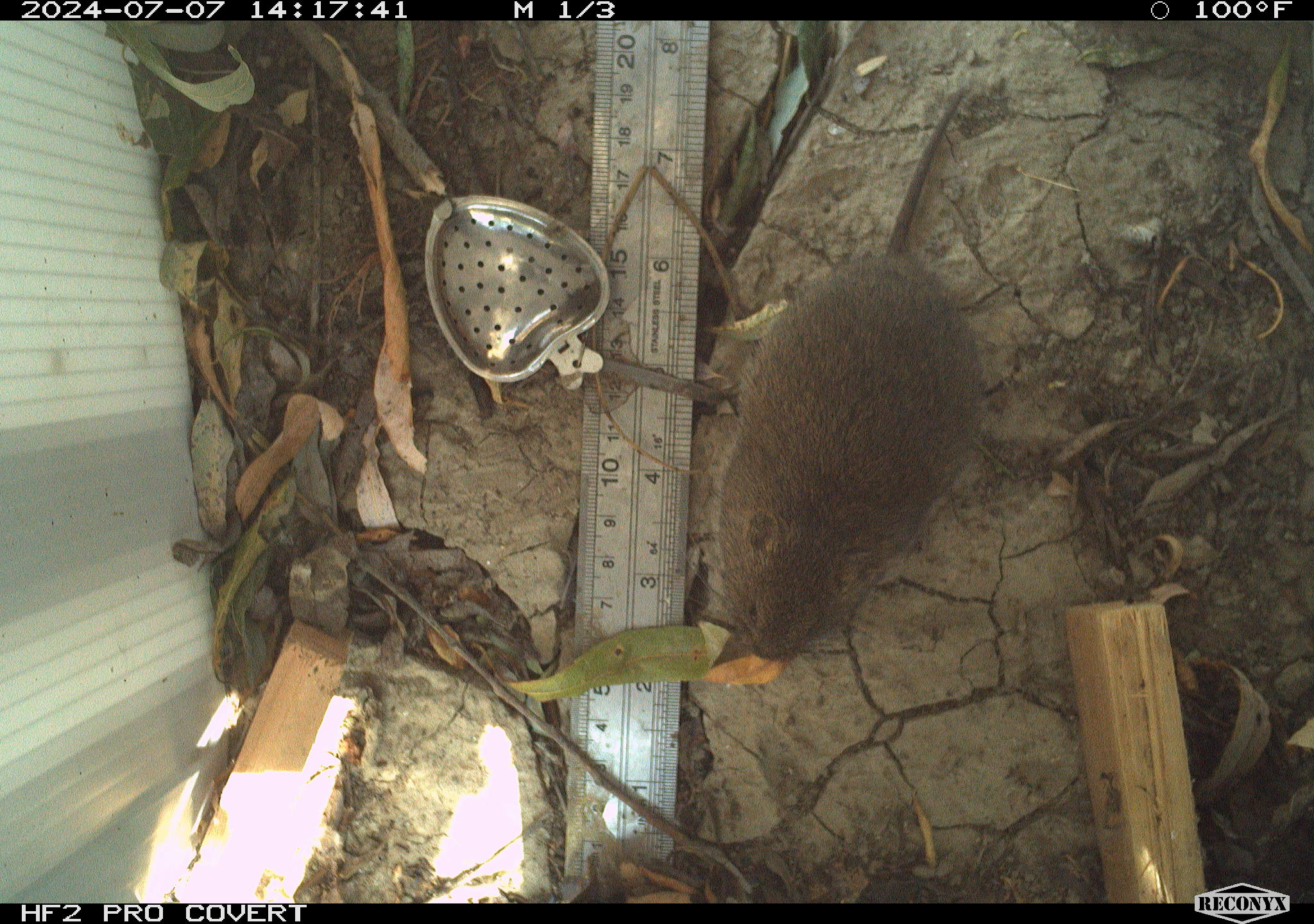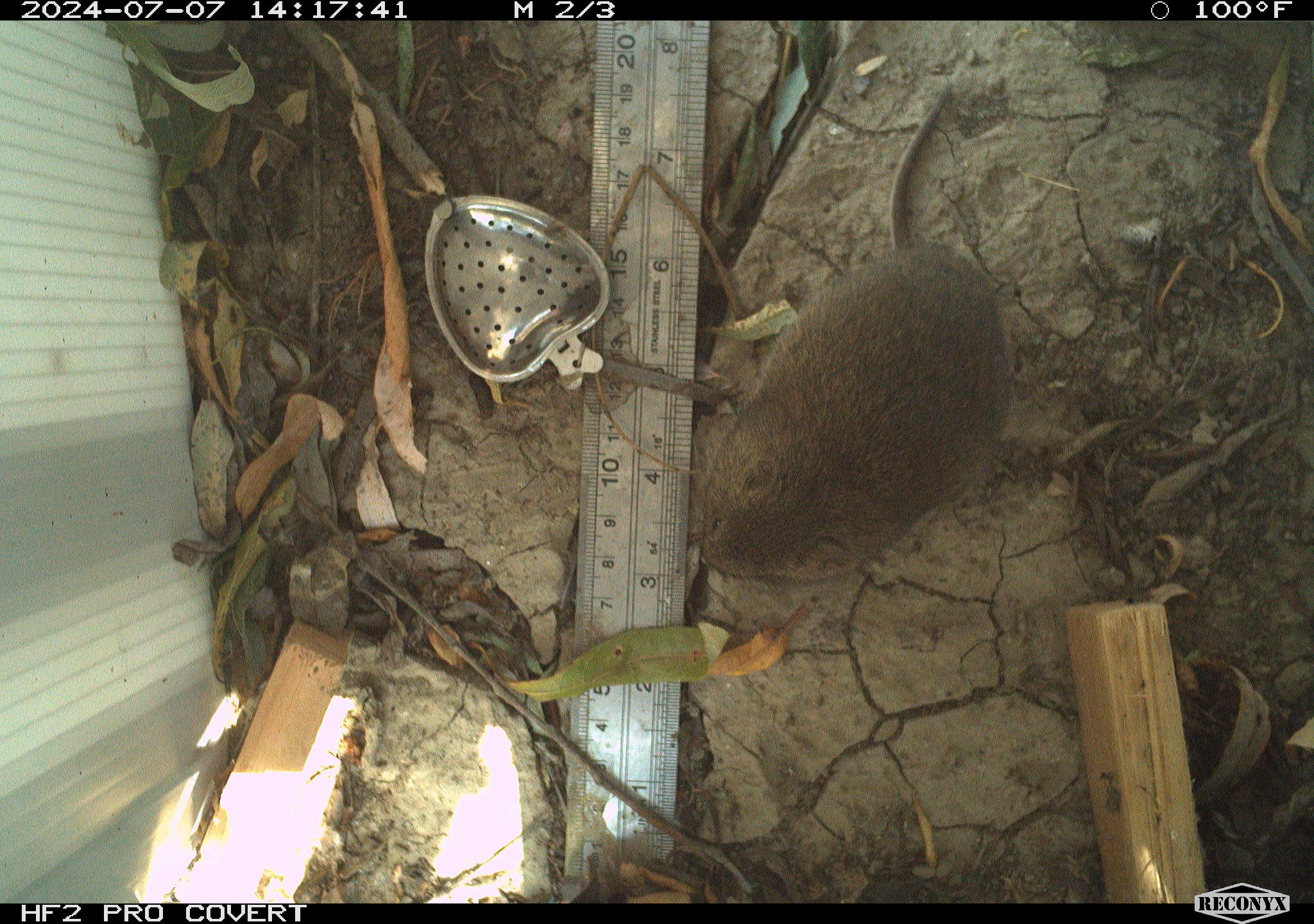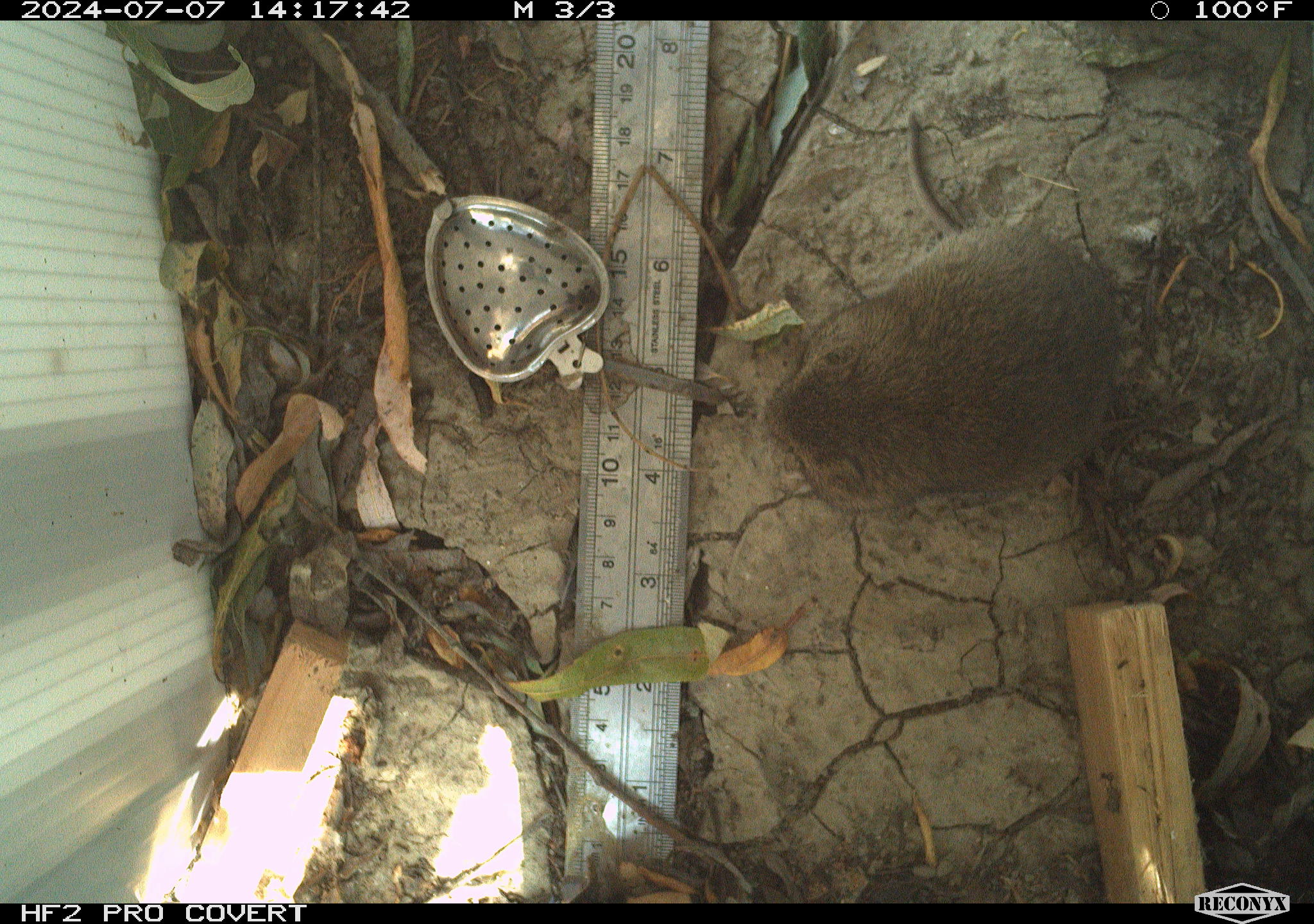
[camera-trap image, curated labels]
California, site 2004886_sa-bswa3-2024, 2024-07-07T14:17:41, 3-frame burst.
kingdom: Animalia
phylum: Chordata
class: Mammalia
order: Rodentia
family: Cricetidae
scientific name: Arvicolinae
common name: voles, lemmings, and muskrats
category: arvicolinae subfamily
Arvicolinae subfamily (voles, lemmings, and muskrats) (Arvicolinae).